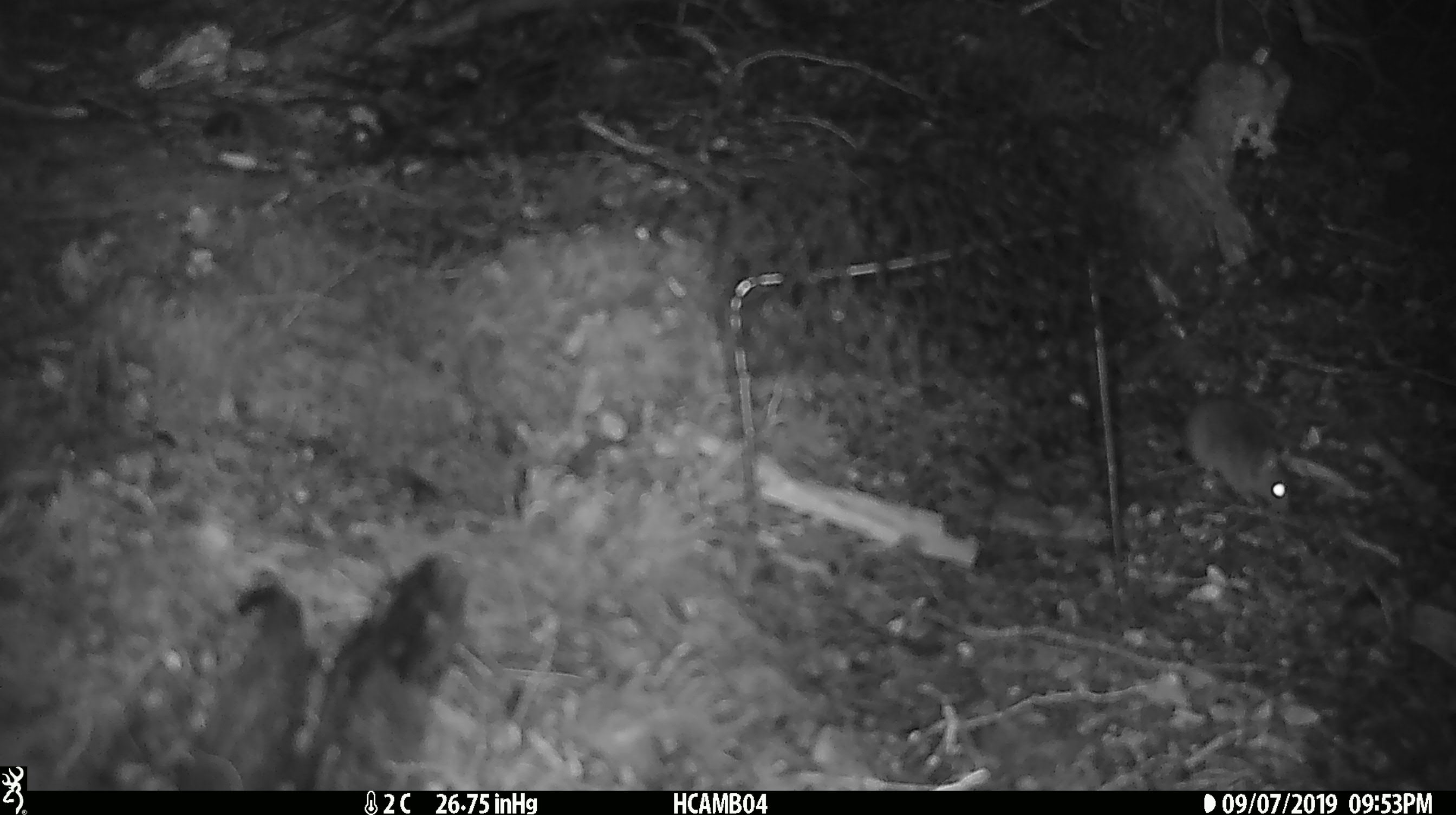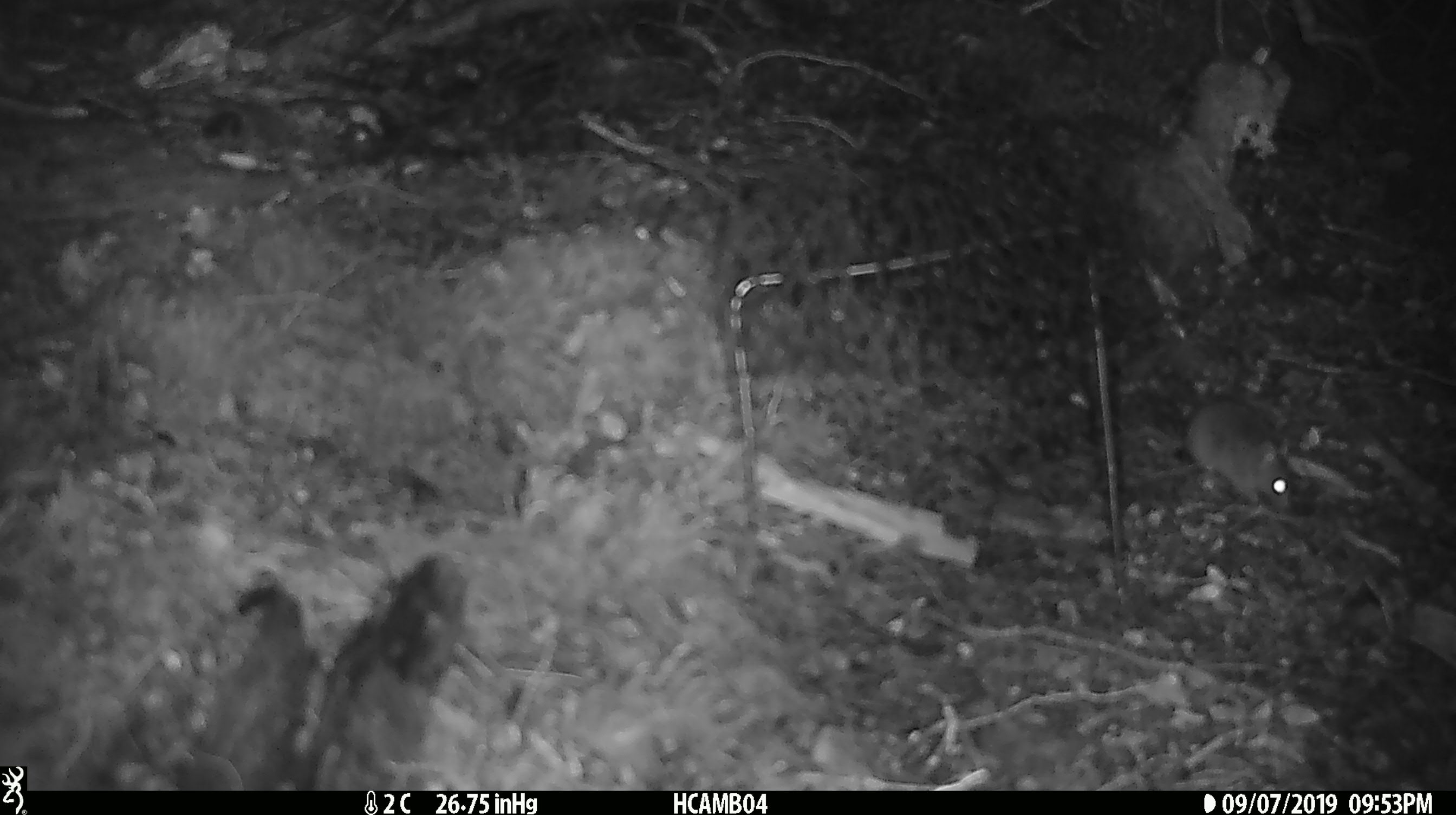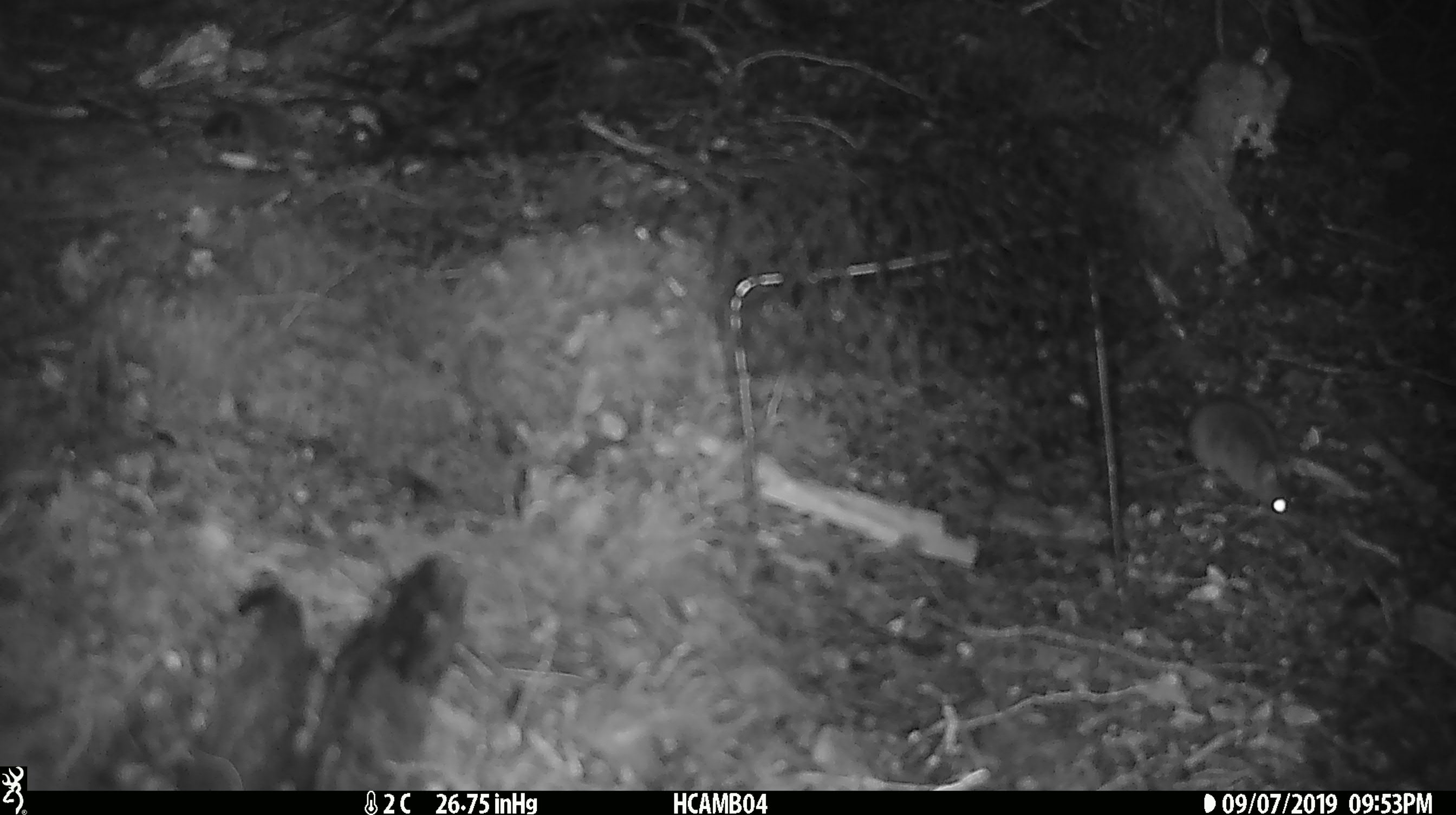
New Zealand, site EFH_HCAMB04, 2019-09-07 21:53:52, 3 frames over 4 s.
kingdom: Animalia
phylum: Chordata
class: Mammalia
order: Rodentia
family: Muridae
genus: Mus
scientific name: Mus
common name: mouse